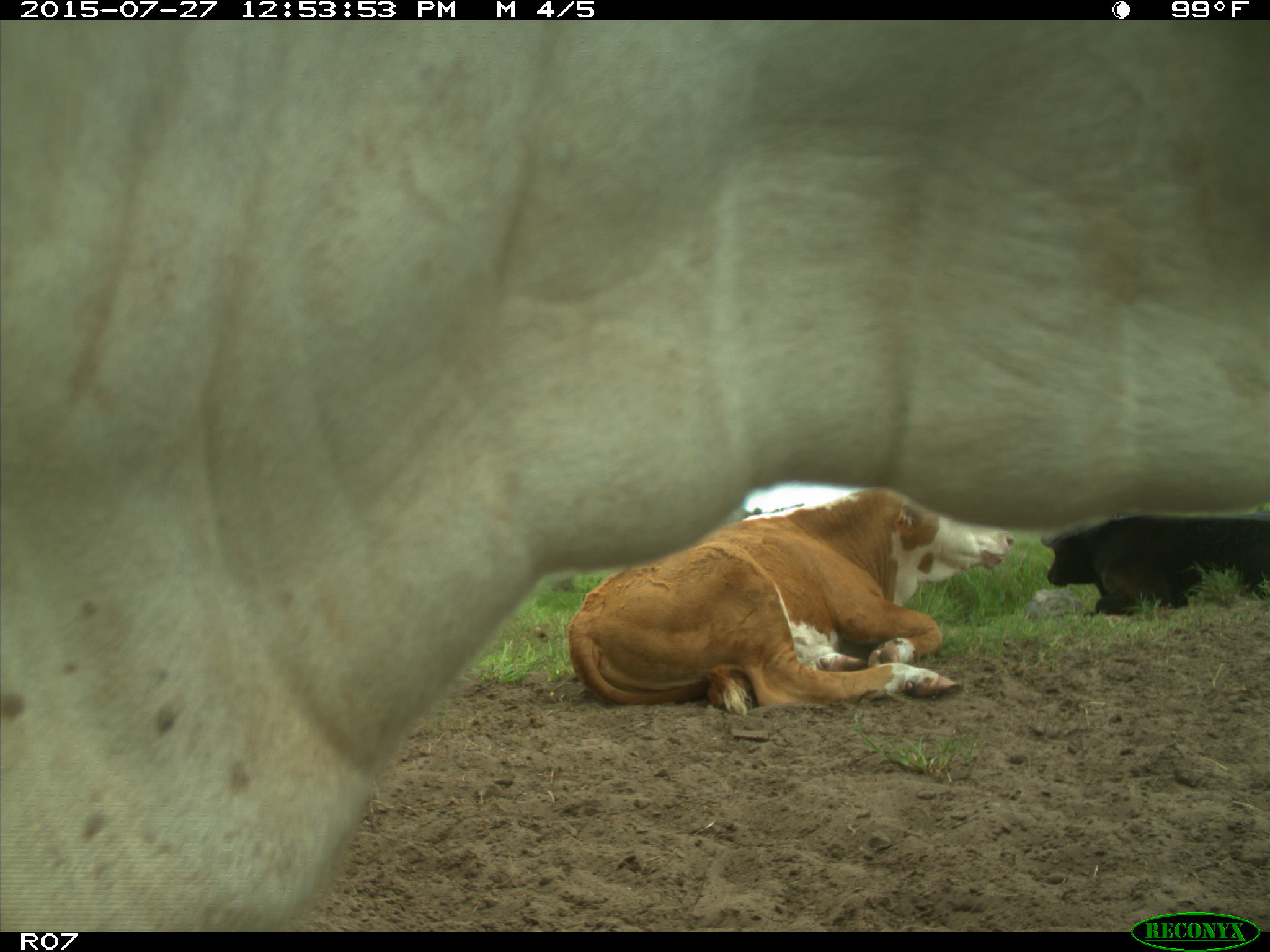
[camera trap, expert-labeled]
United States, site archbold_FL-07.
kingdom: Animalia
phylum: Chordata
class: Mammalia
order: Artiodactyla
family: Bovidae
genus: Bos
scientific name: Bos taurus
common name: domestic cow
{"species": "Bos taurus (domestic cow)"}